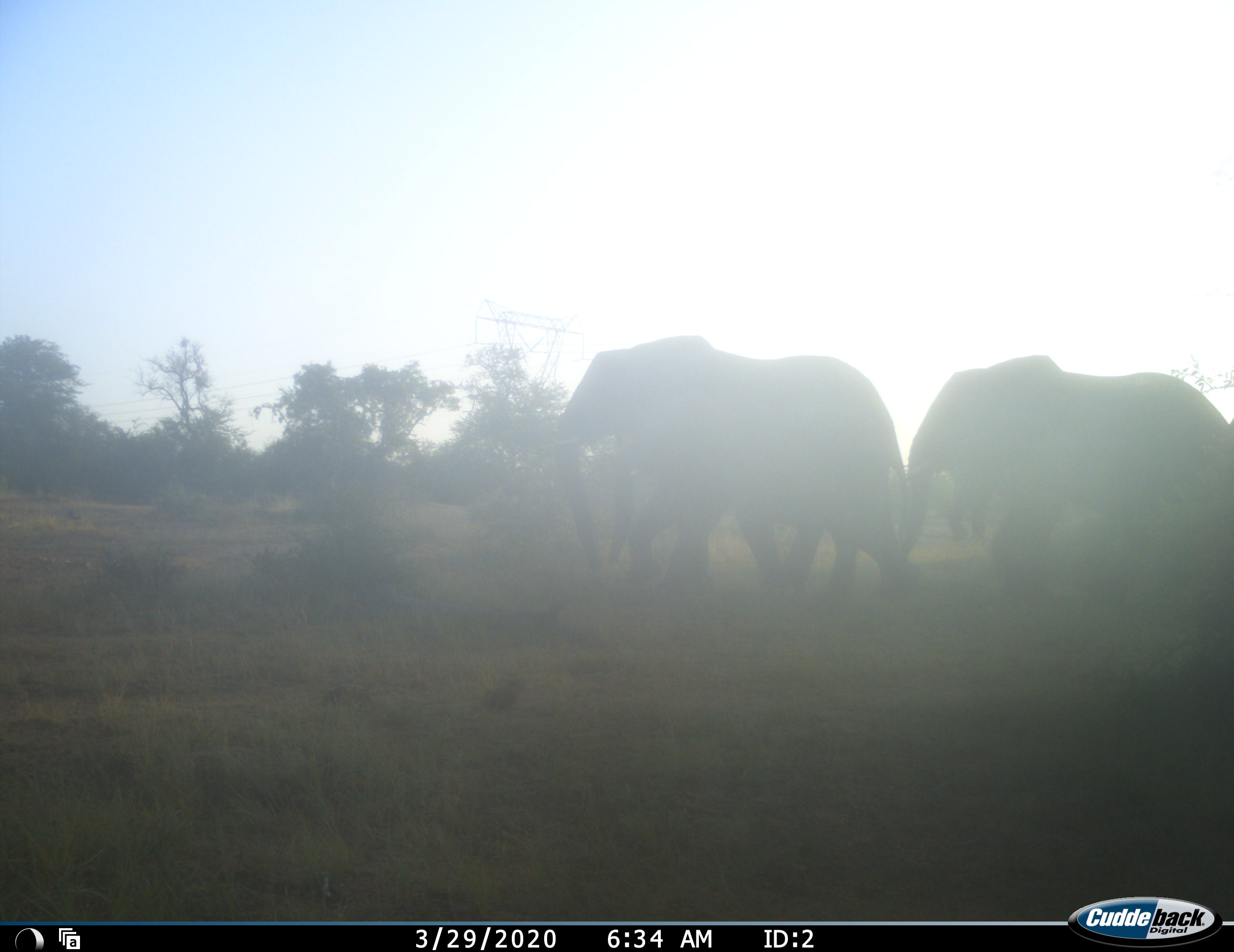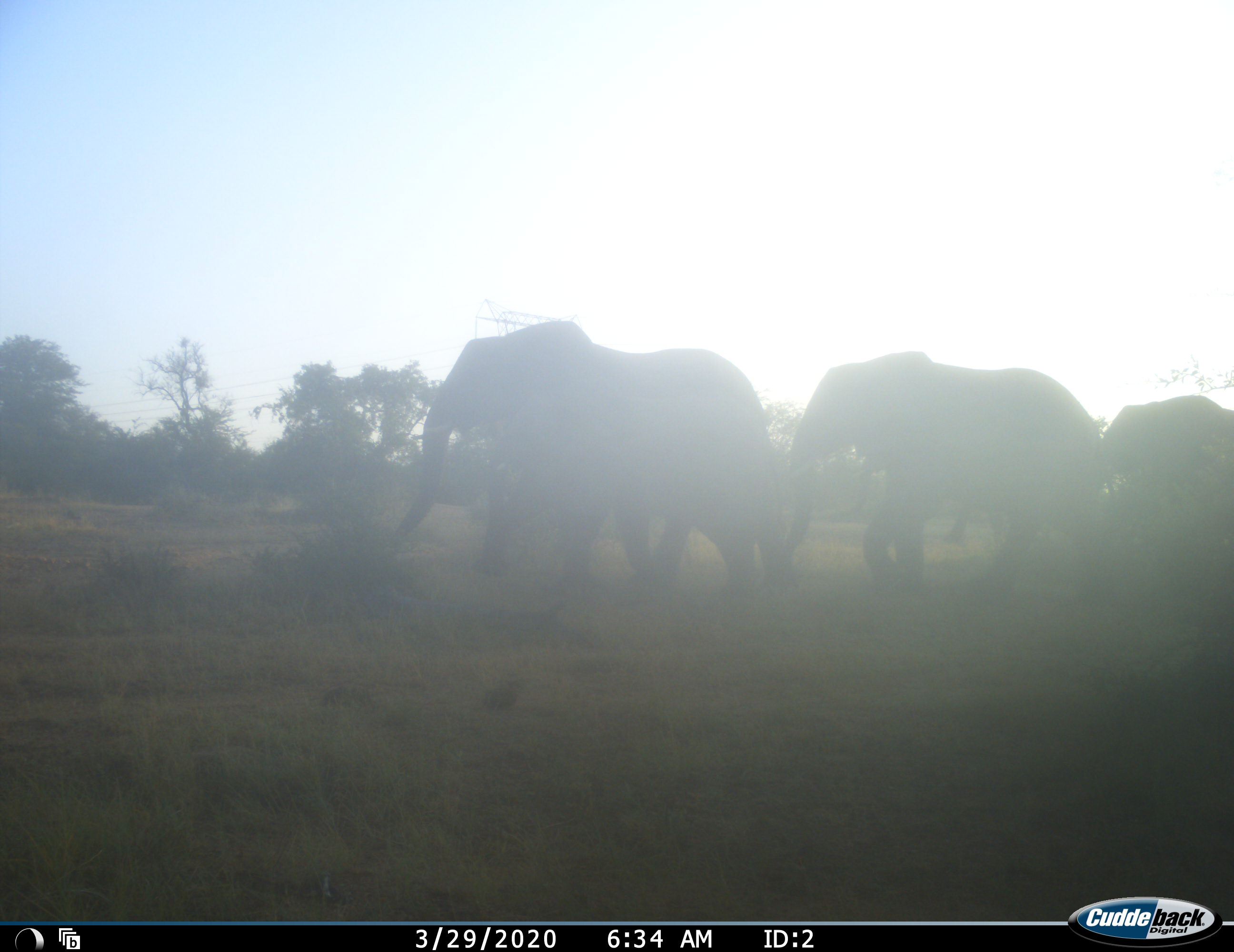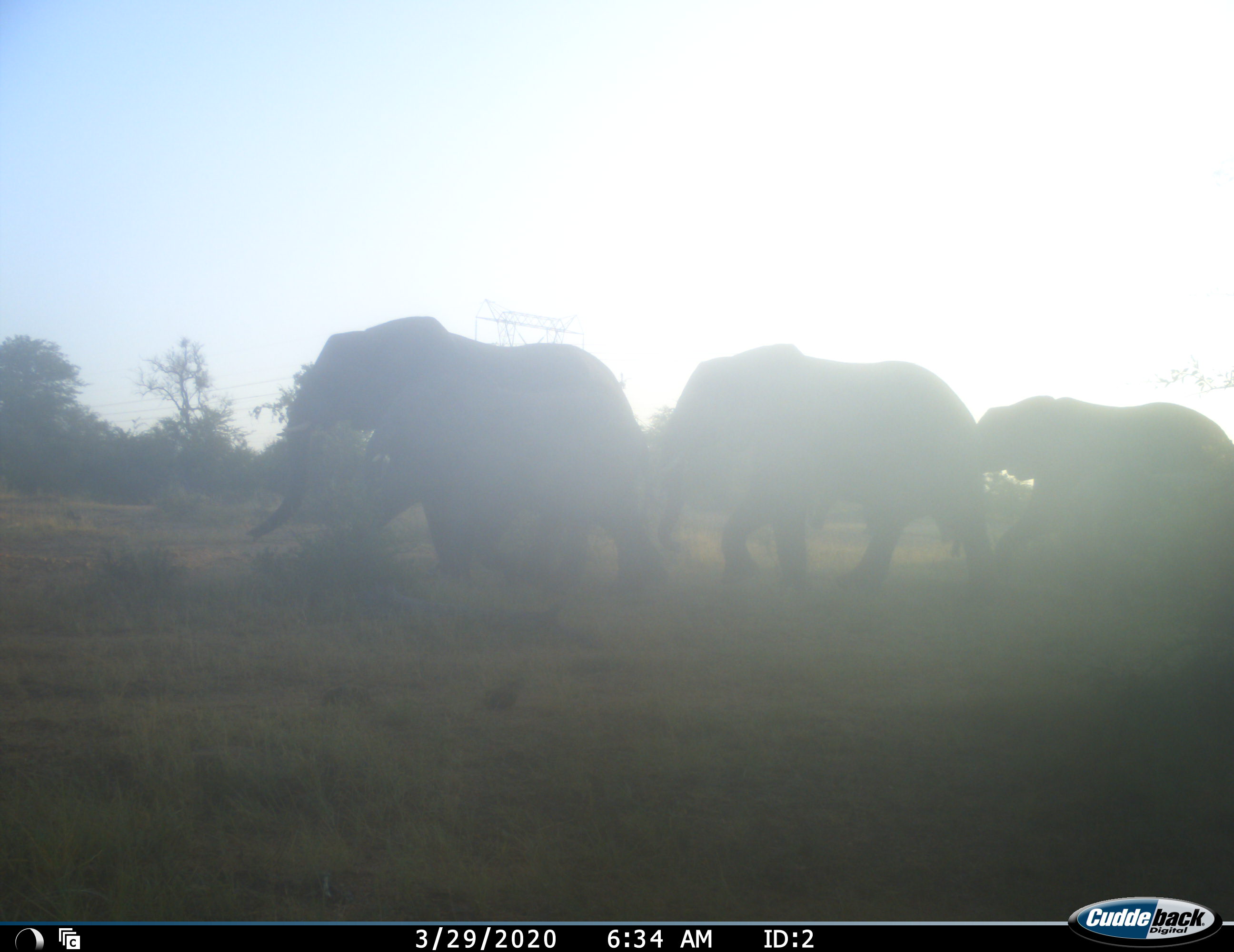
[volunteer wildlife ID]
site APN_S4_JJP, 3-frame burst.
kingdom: Animalia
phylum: Chordata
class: Mammalia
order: Proboscidea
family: Elephantidae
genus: Loxodonta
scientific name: Loxodonta africana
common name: african bush elephant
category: elephant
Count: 4.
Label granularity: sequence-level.